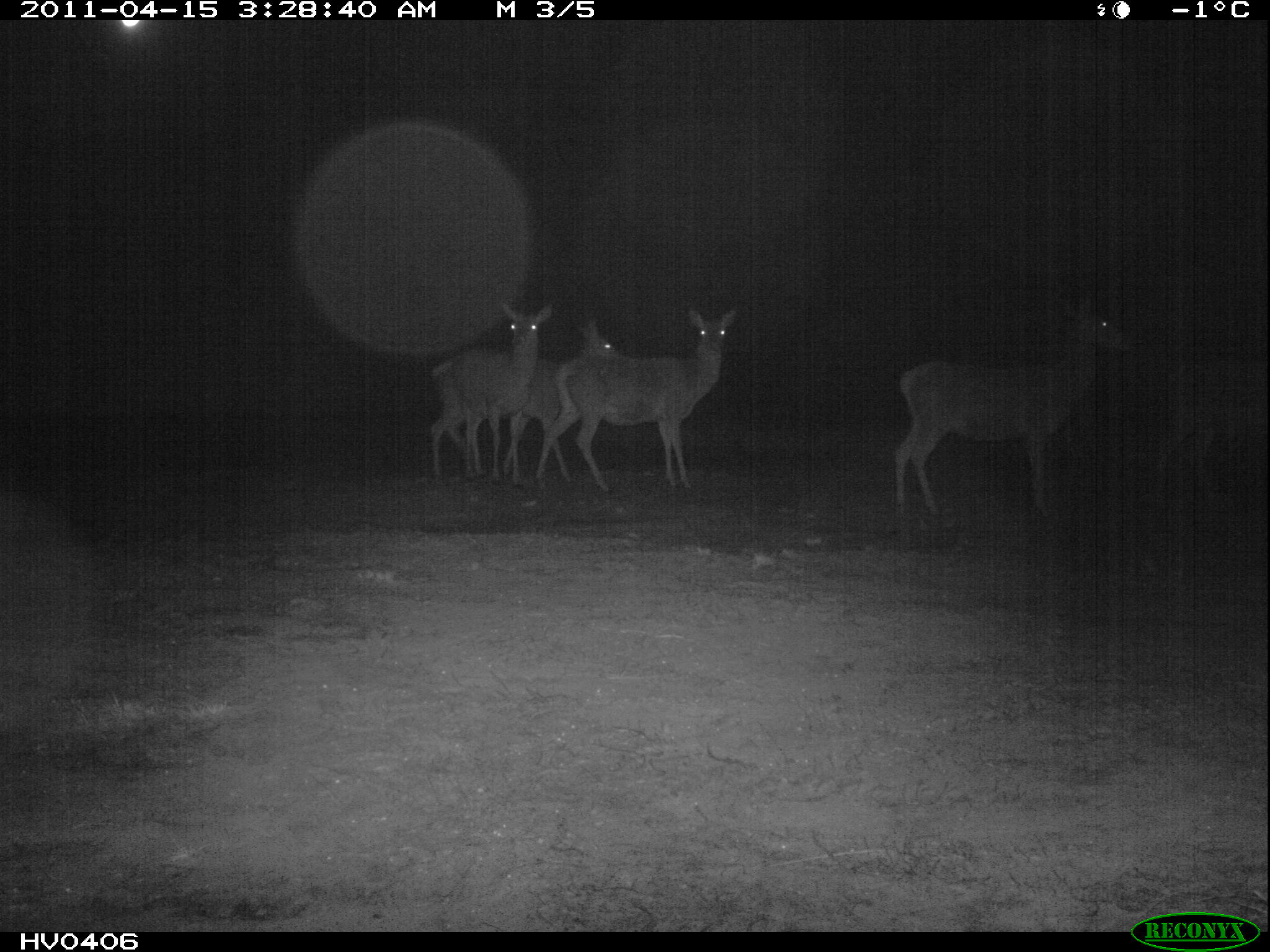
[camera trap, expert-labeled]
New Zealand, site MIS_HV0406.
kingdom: Animalia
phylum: Chordata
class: Mammalia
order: Artiodactyla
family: Cervidae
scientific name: Cervidae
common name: deer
Deer (Cervidae).